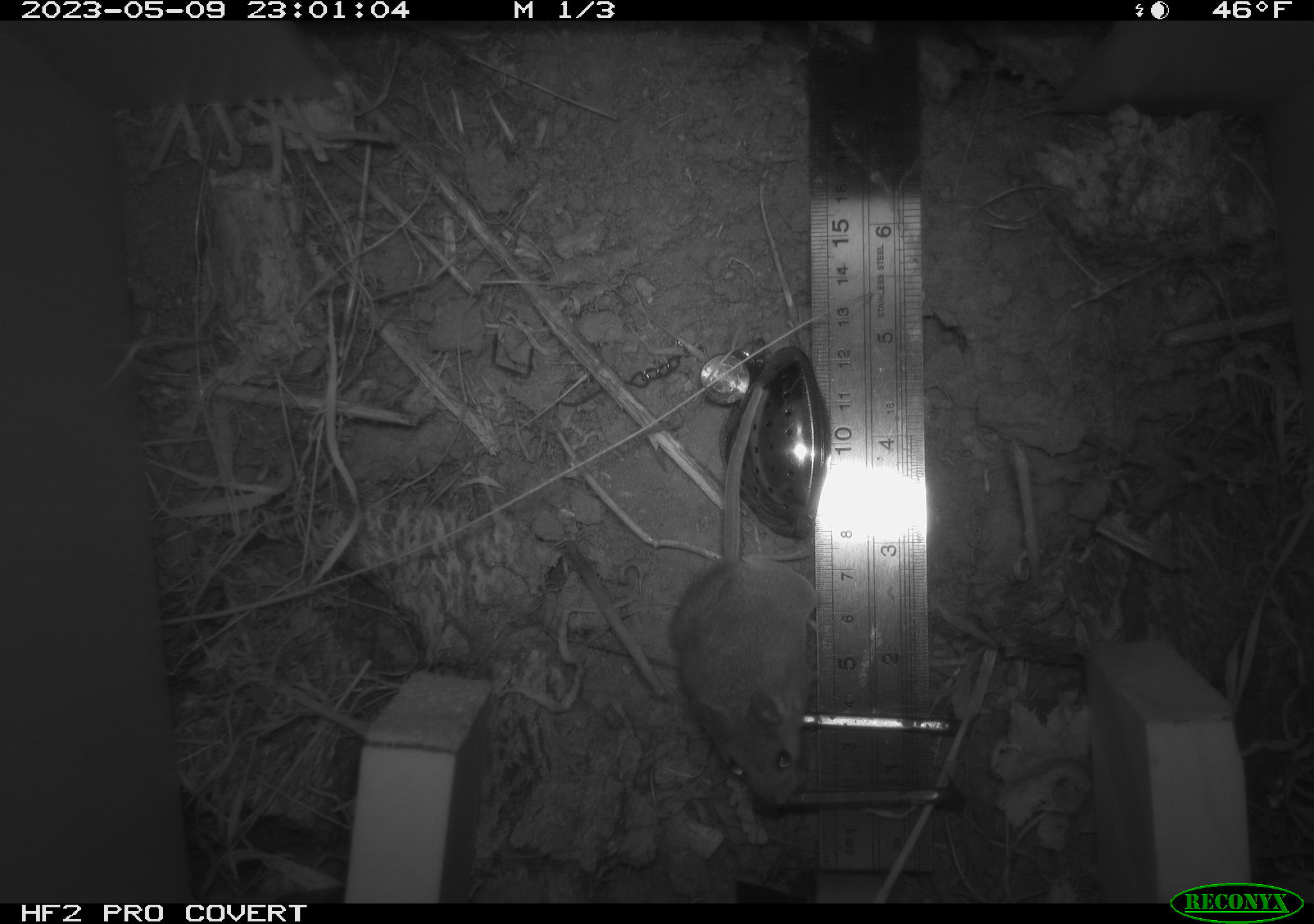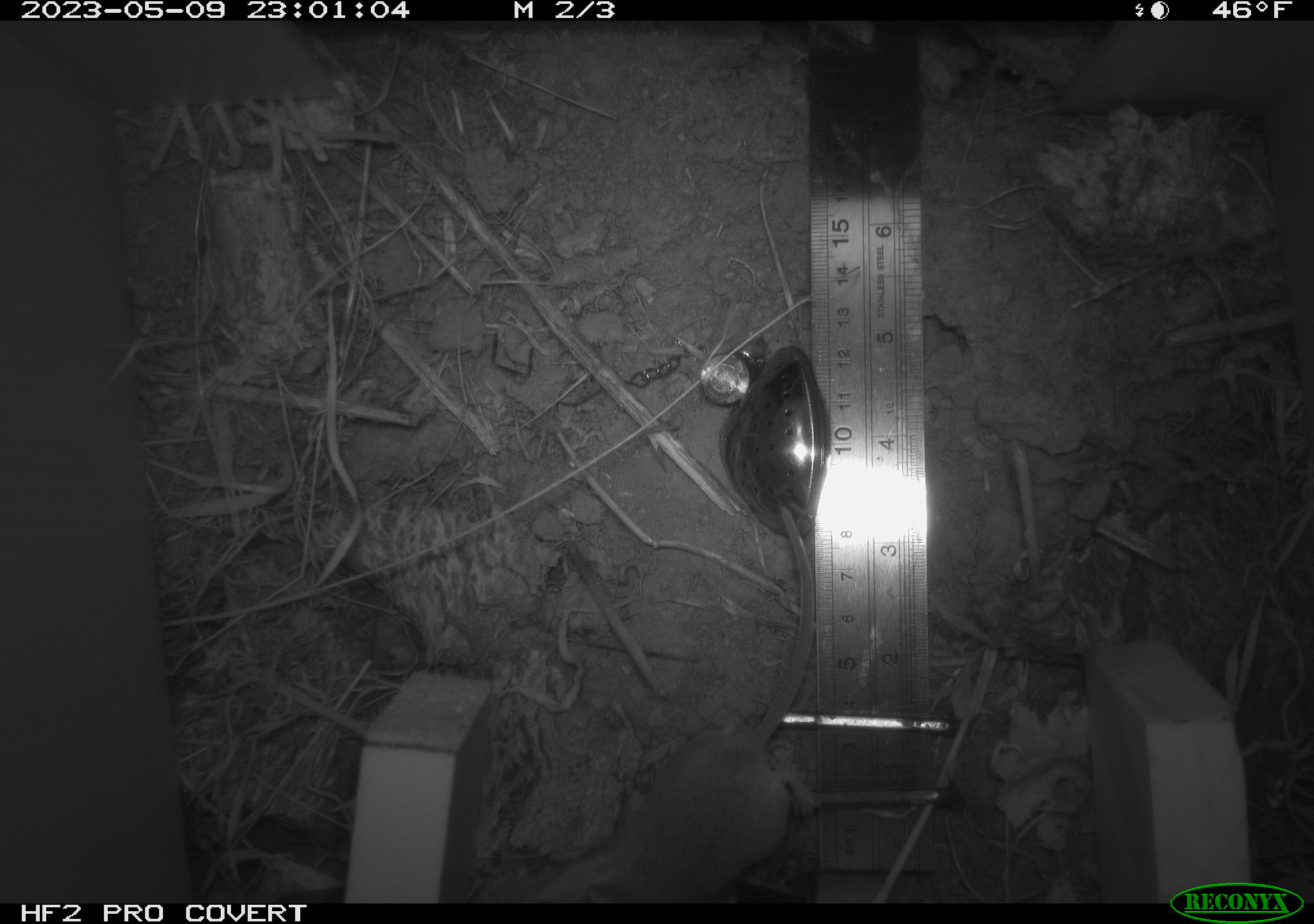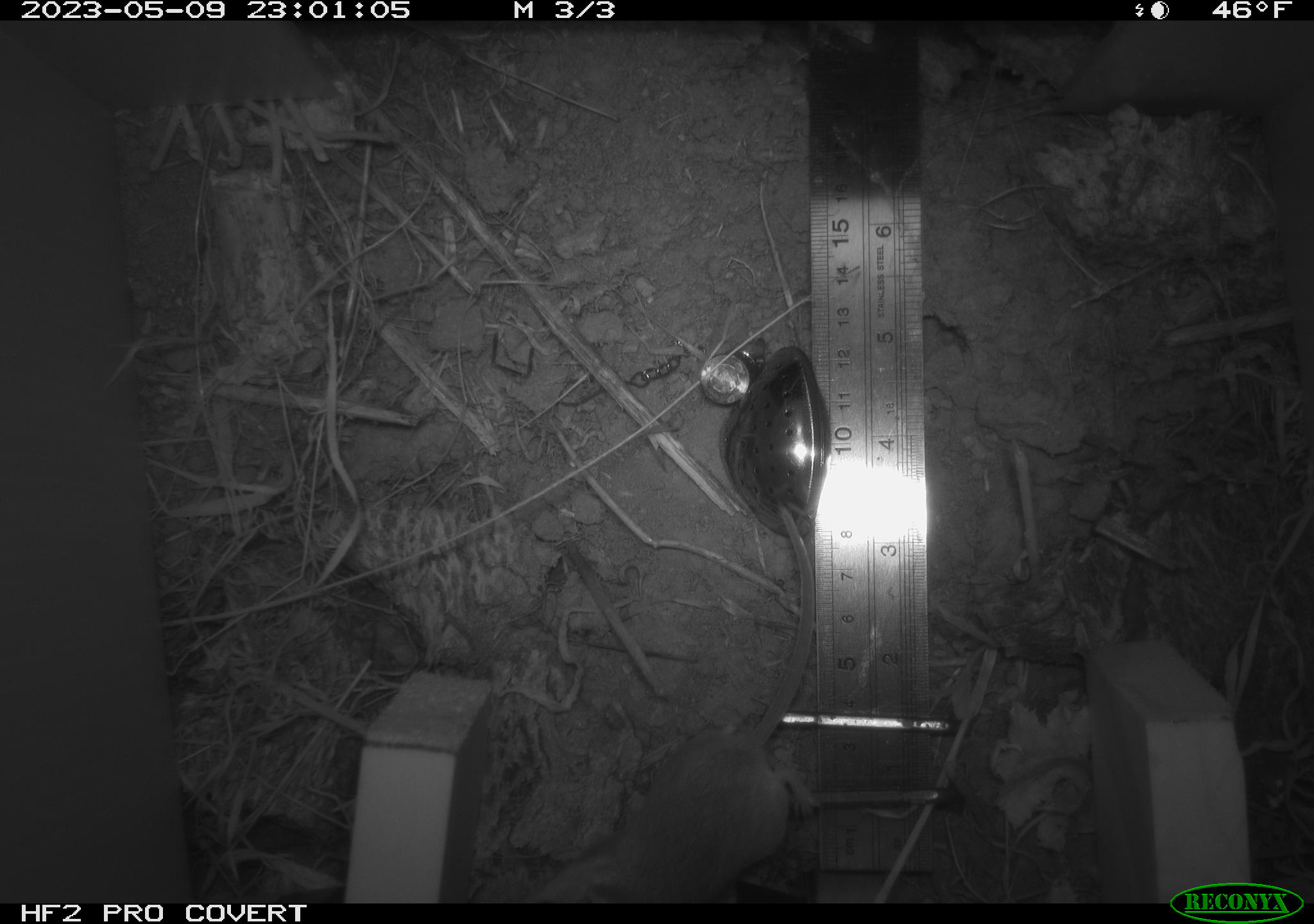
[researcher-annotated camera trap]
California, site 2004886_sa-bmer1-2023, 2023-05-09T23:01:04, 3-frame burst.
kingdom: Animalia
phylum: Chordata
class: Mammalia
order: Rodentia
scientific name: Rodentia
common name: mouse species